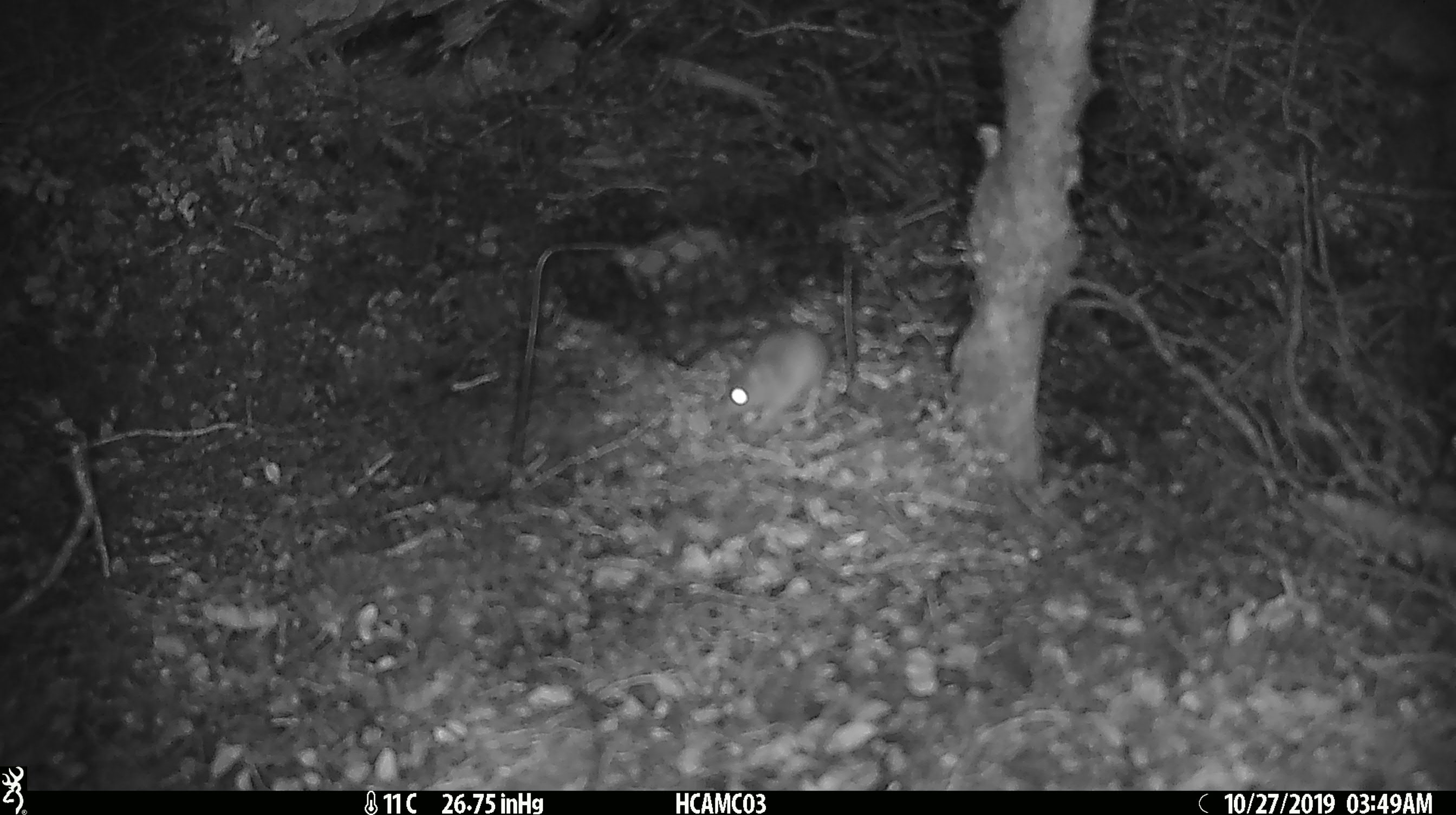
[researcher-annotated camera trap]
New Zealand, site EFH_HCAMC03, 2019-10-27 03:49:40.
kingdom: Animalia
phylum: Chordata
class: Mammalia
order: Rodentia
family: Muridae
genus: Mus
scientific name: Mus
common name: mouse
Mouse (Mus).